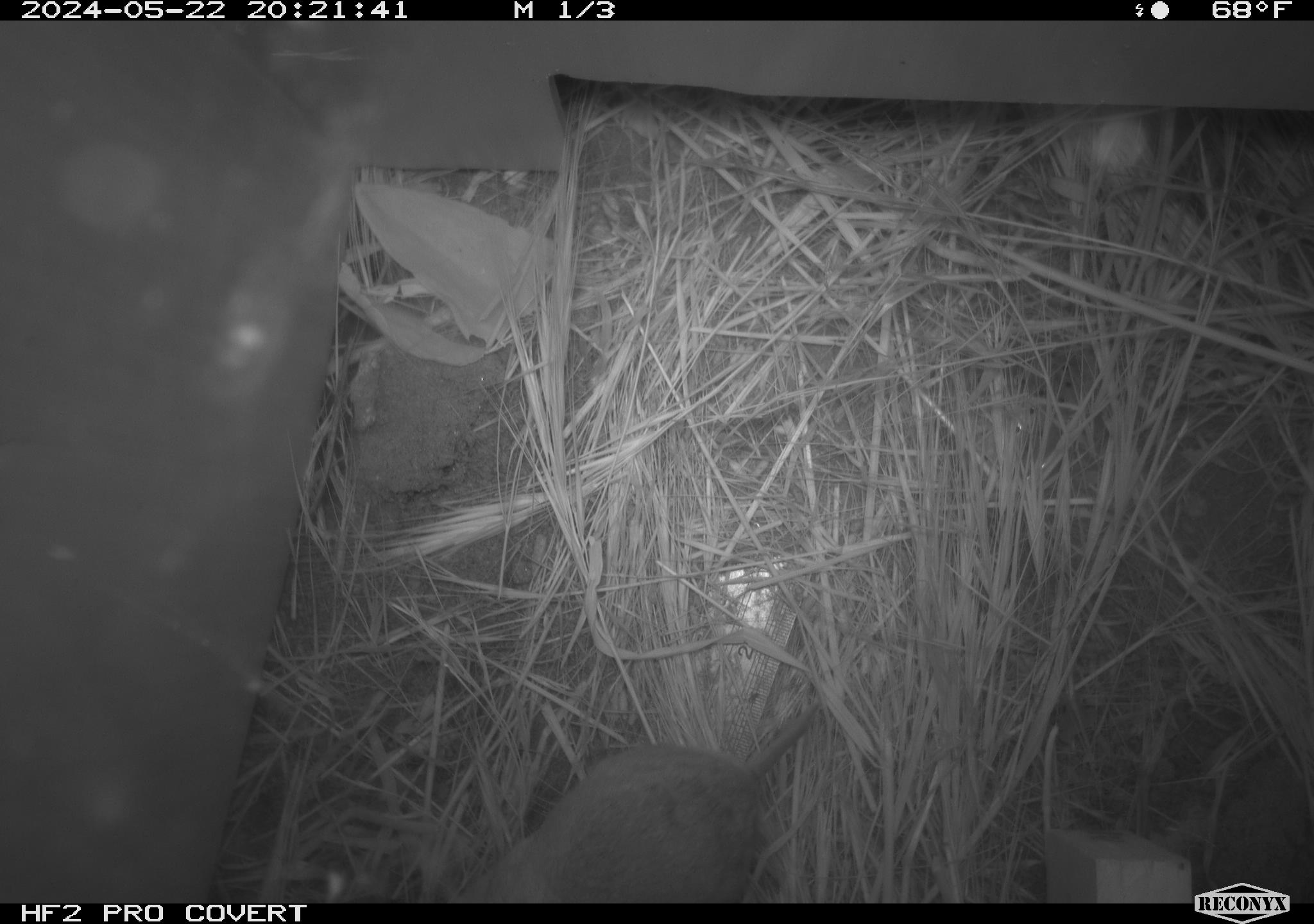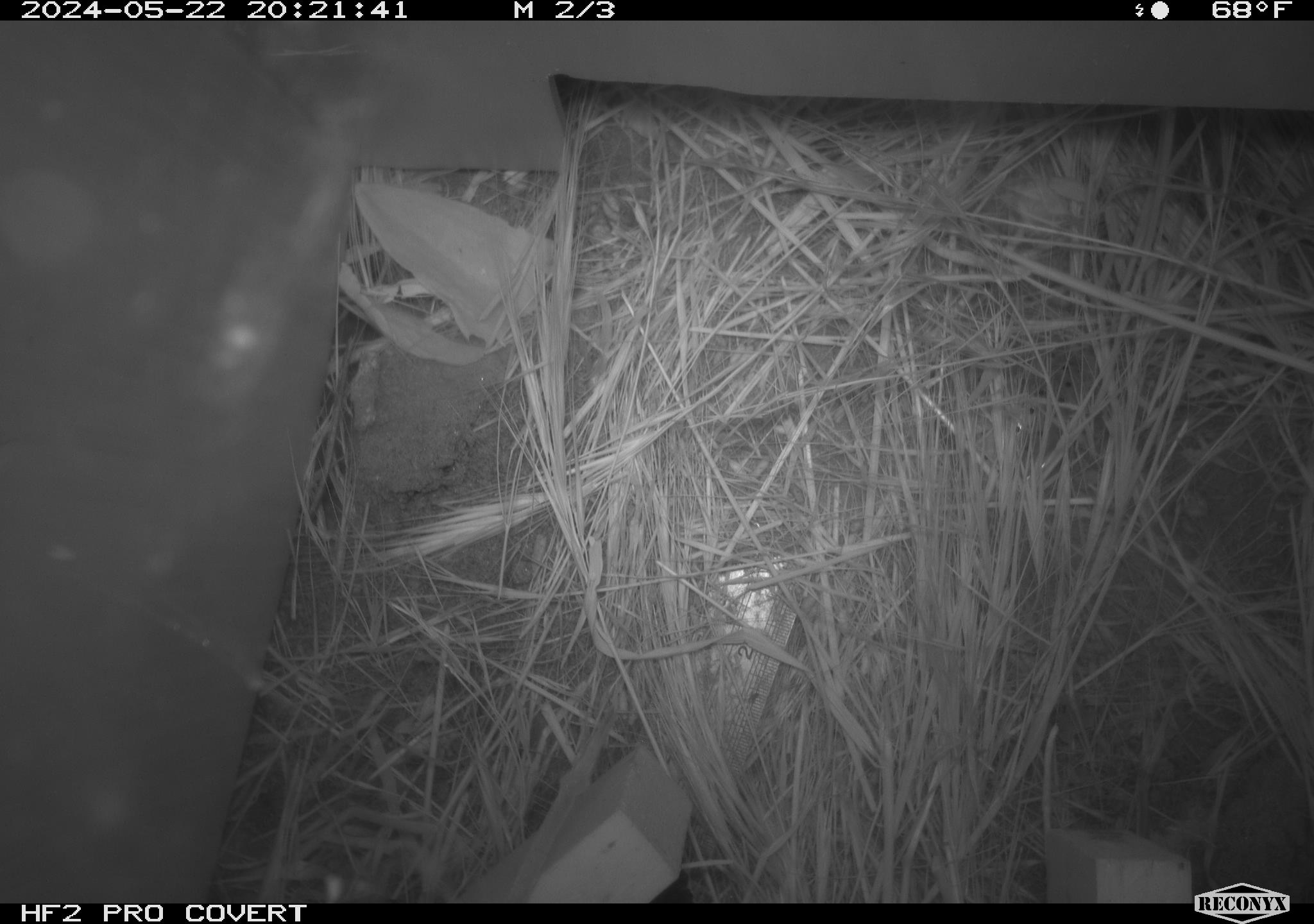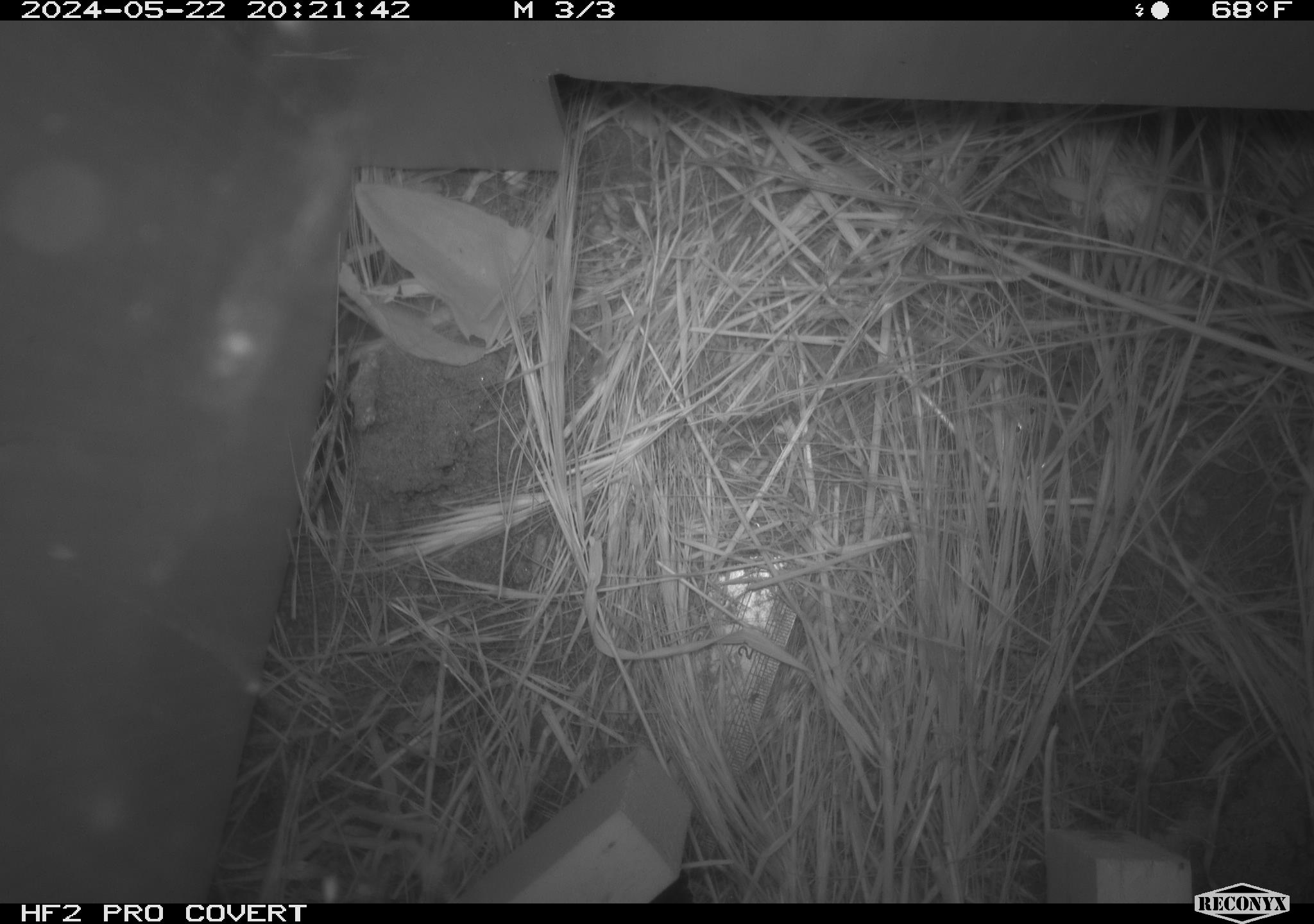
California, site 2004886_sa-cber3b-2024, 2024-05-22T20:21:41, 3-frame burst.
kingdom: Animalia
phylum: Chordata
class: Mammalia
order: Rodentia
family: Cricetidae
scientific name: Arvicolinae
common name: voles, lemmings, and muskrats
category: arvicolinae subfamily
Arvicolinae subfamily (voles, lemmings, and muskrats) (Arvicolinae).